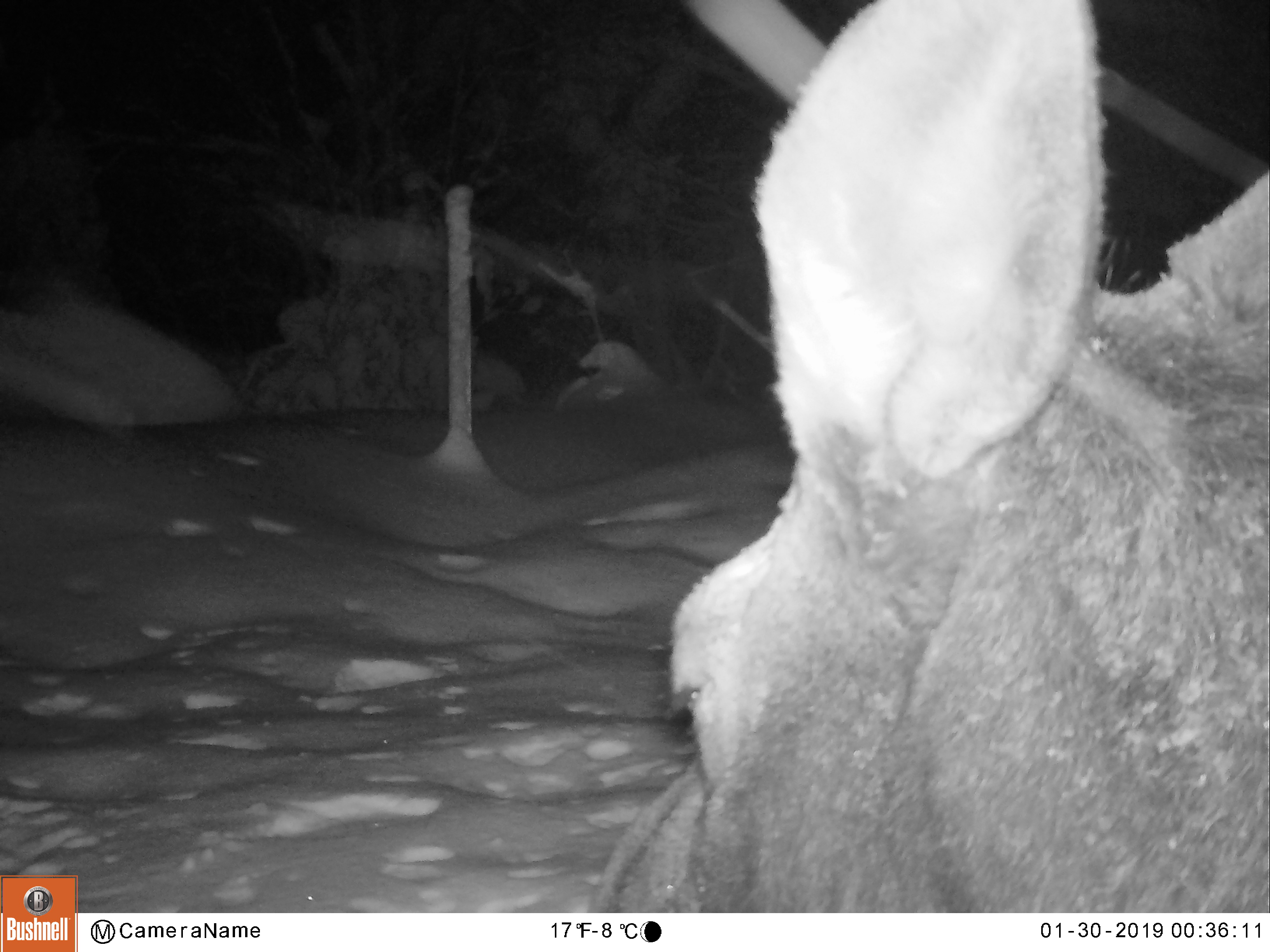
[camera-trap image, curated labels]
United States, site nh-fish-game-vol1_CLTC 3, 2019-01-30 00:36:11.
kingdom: Animalia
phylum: Chordata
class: Mammalia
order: Artiodactyla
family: Cervidae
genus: Alces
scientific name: Alces alces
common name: moose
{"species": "moose (Alces alces)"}